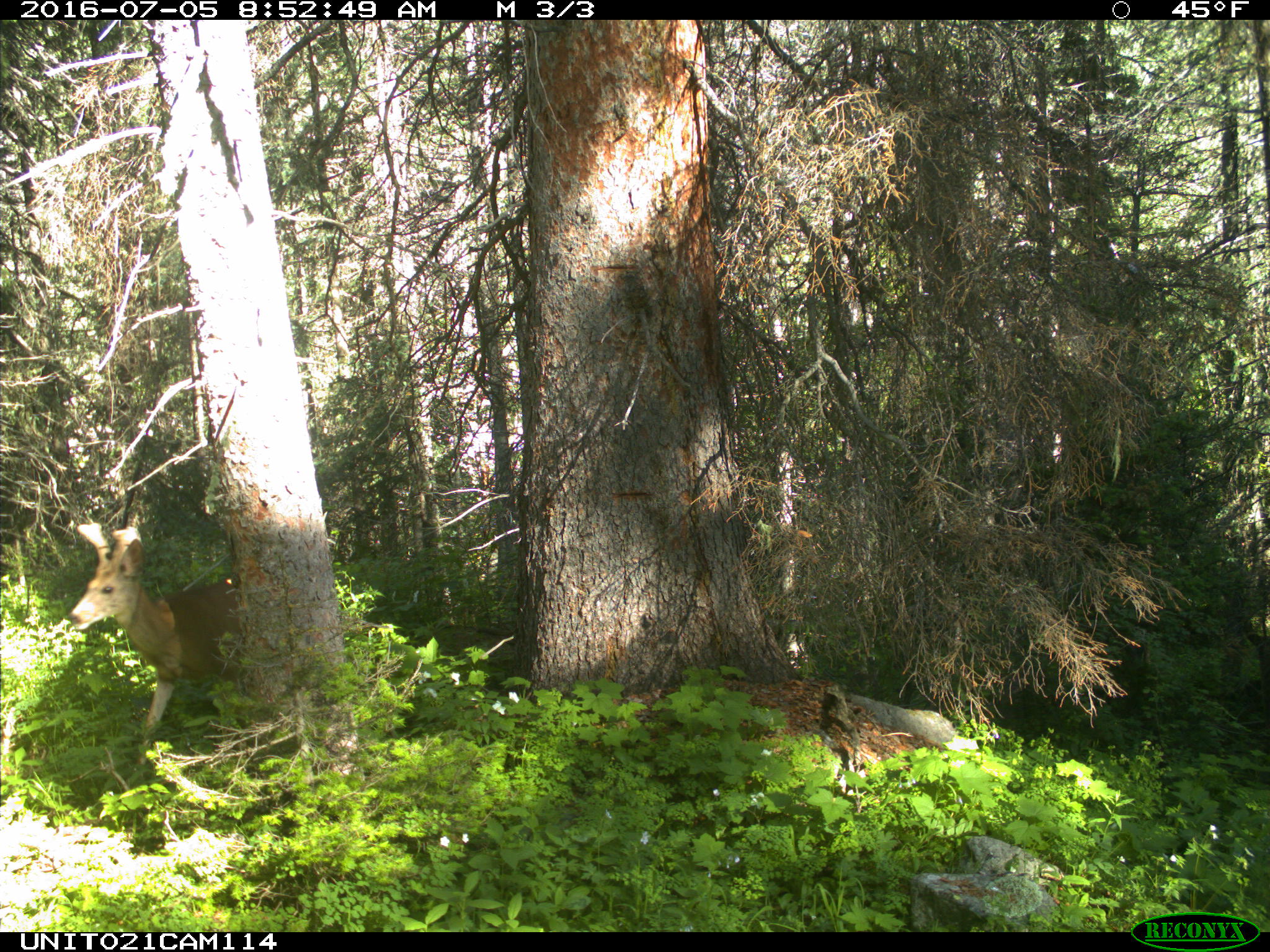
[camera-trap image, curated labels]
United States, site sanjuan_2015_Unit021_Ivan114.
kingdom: Animalia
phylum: Chordata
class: Mammalia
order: Artiodactyla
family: Cervidae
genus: Odocoileus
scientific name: Odocoileus hemionus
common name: mule deer